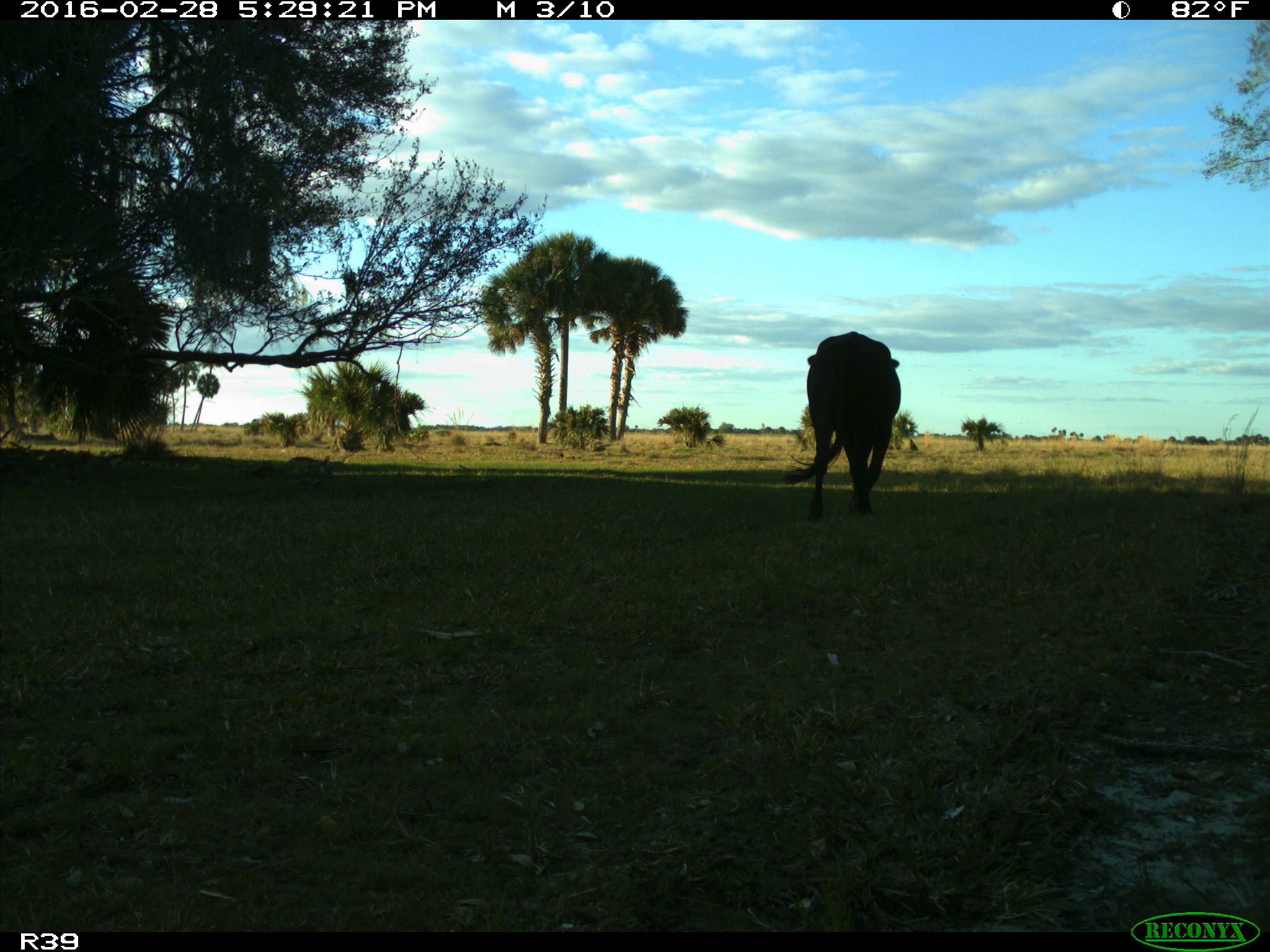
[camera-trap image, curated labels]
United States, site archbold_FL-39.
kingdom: Animalia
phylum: Chordata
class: Mammalia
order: Artiodactyla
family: Bovidae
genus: Bos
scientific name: Bos taurus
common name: domestic cow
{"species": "Bos taurus (domestic cow)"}